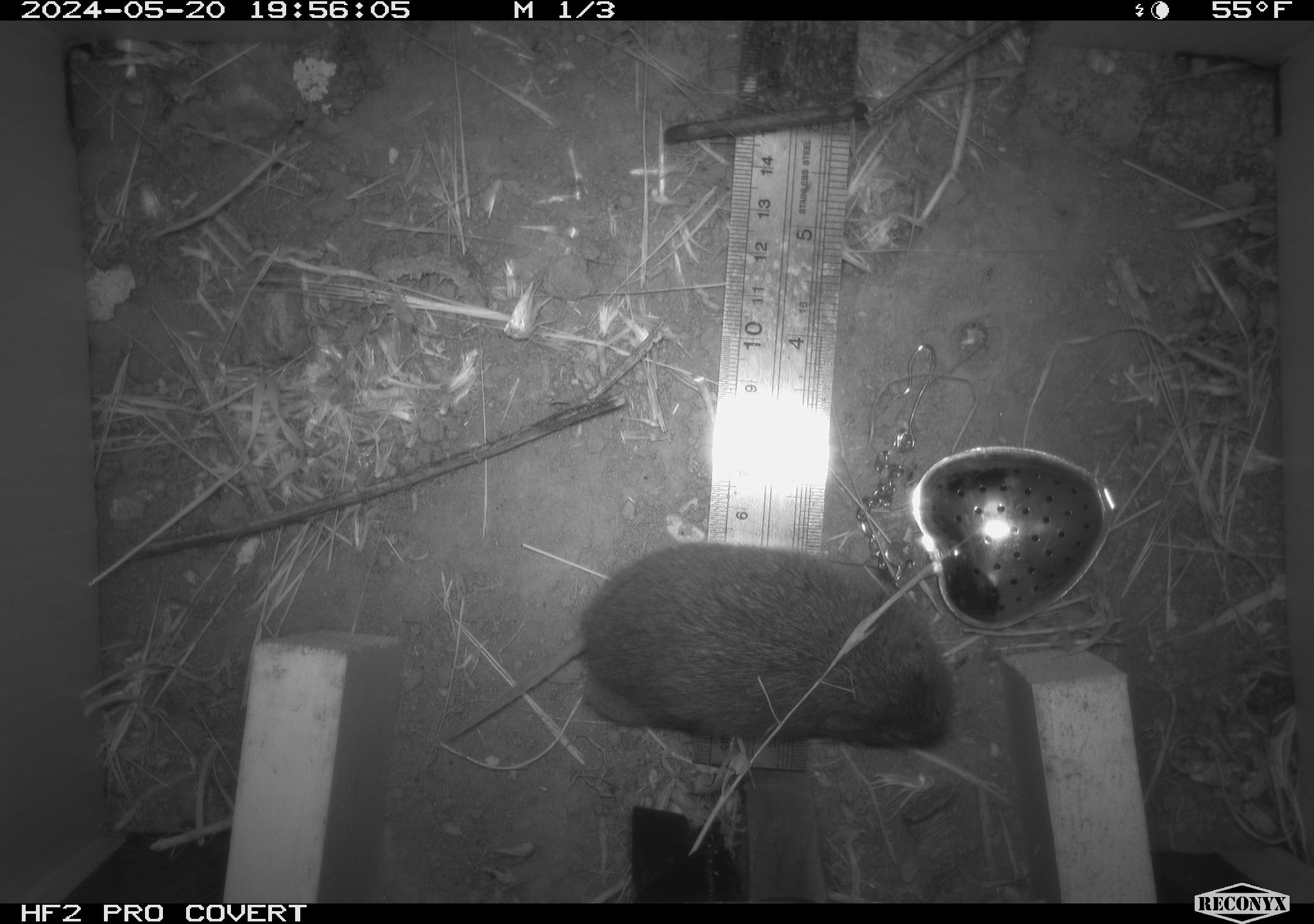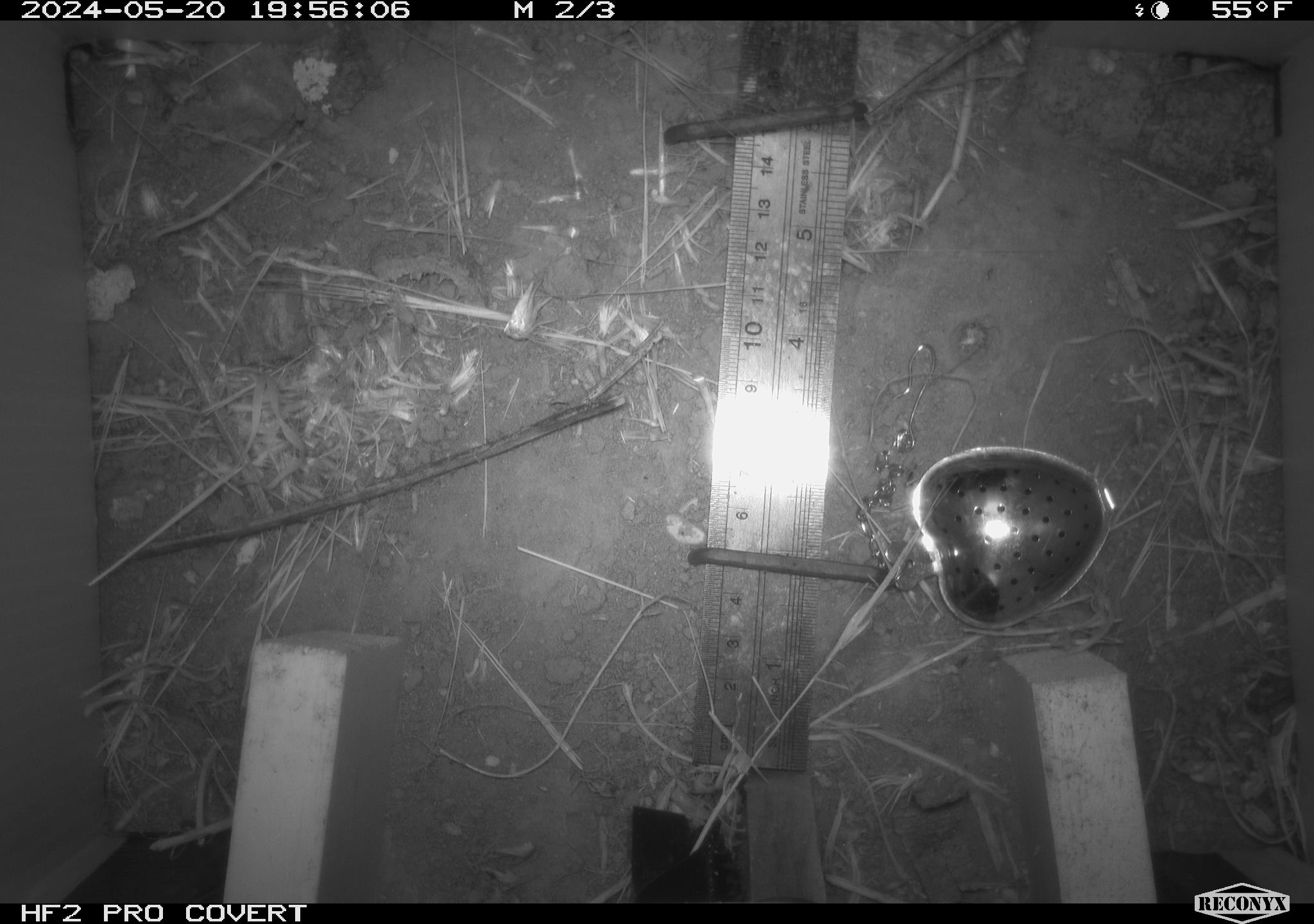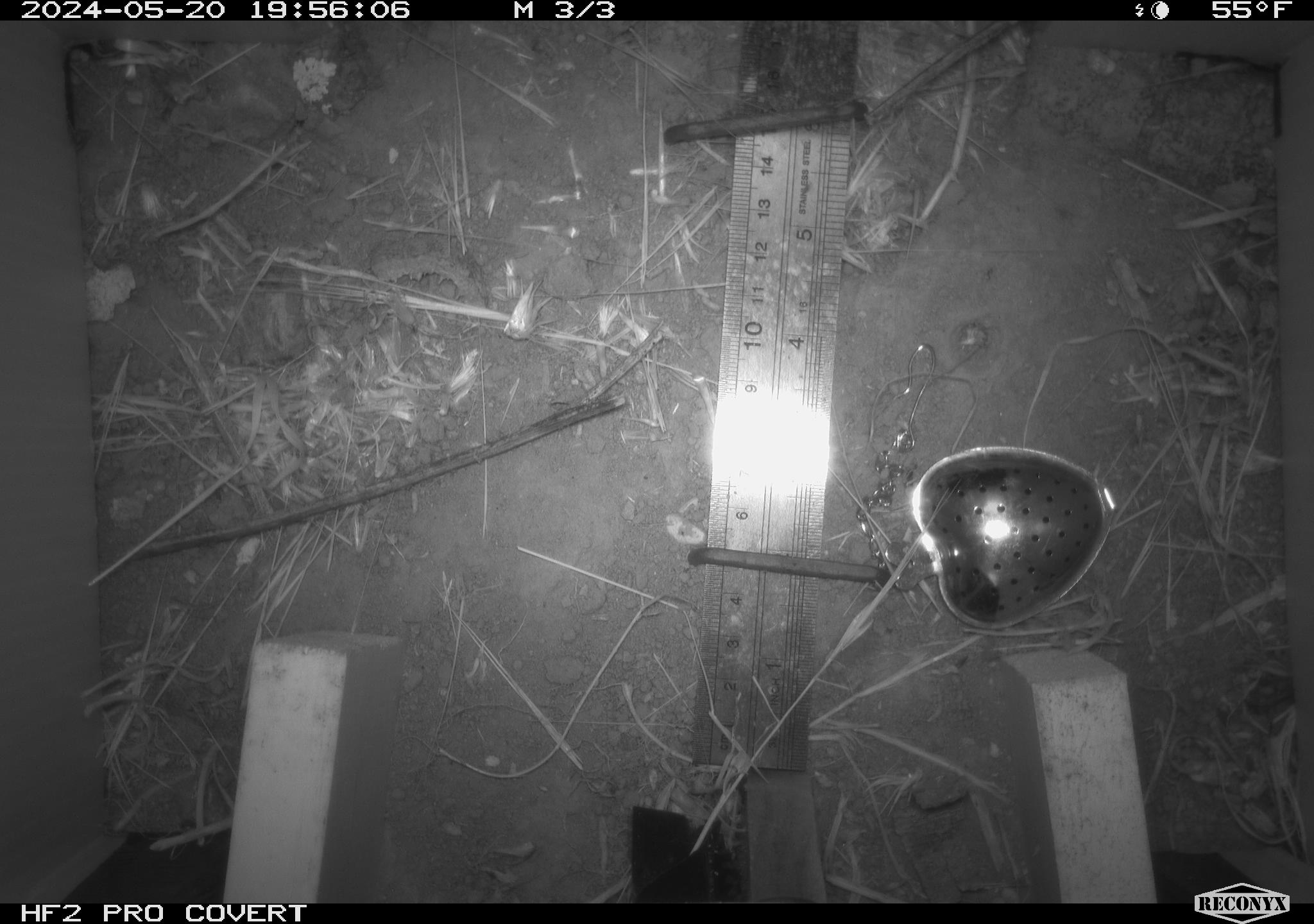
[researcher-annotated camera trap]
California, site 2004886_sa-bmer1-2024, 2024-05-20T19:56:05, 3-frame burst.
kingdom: Animalia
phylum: Chordata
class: Mammalia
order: Rodentia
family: Cricetidae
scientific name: Arvicolinae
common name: voles, lemmings, and muskrats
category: arvicolinae subfamily